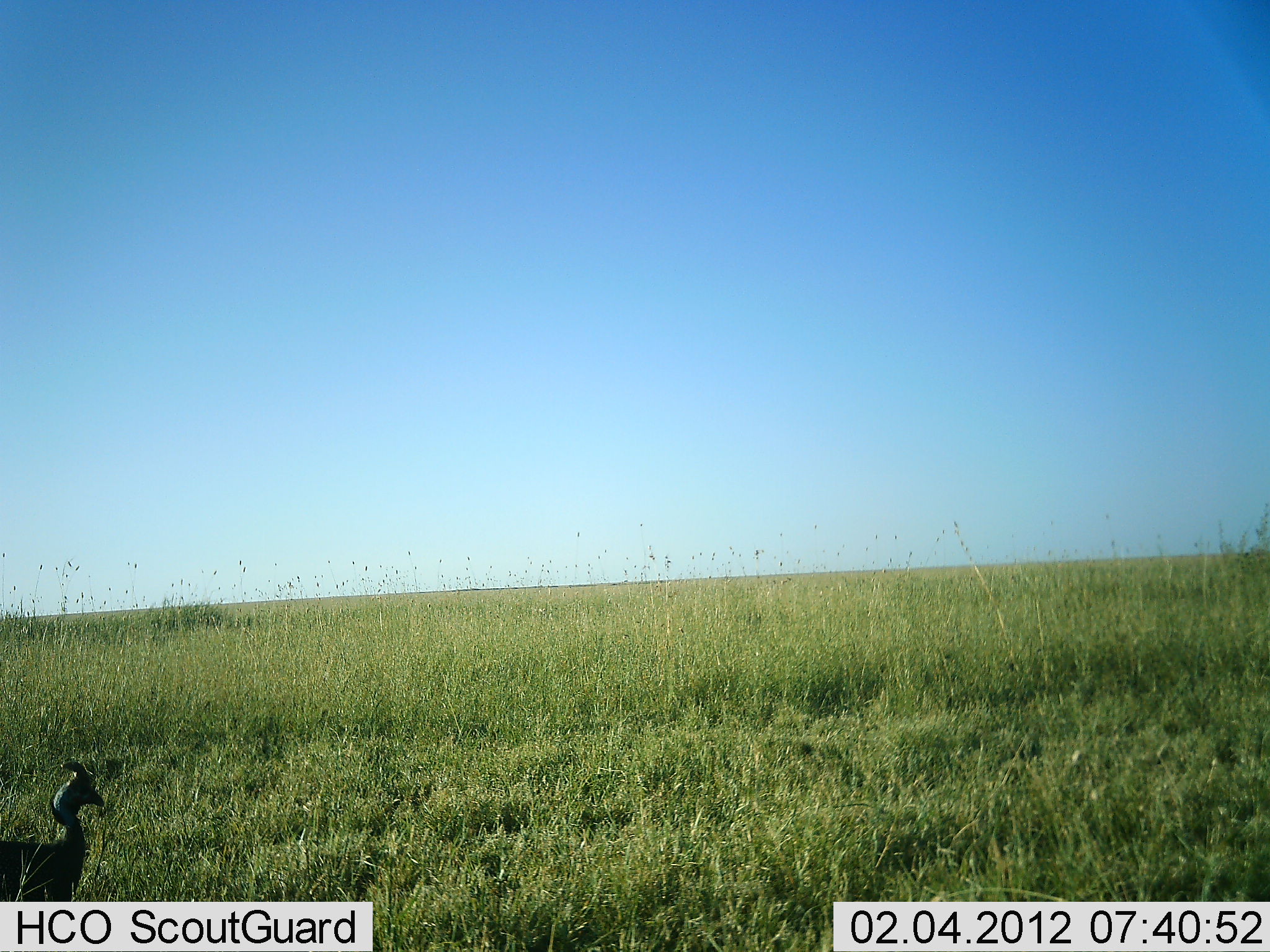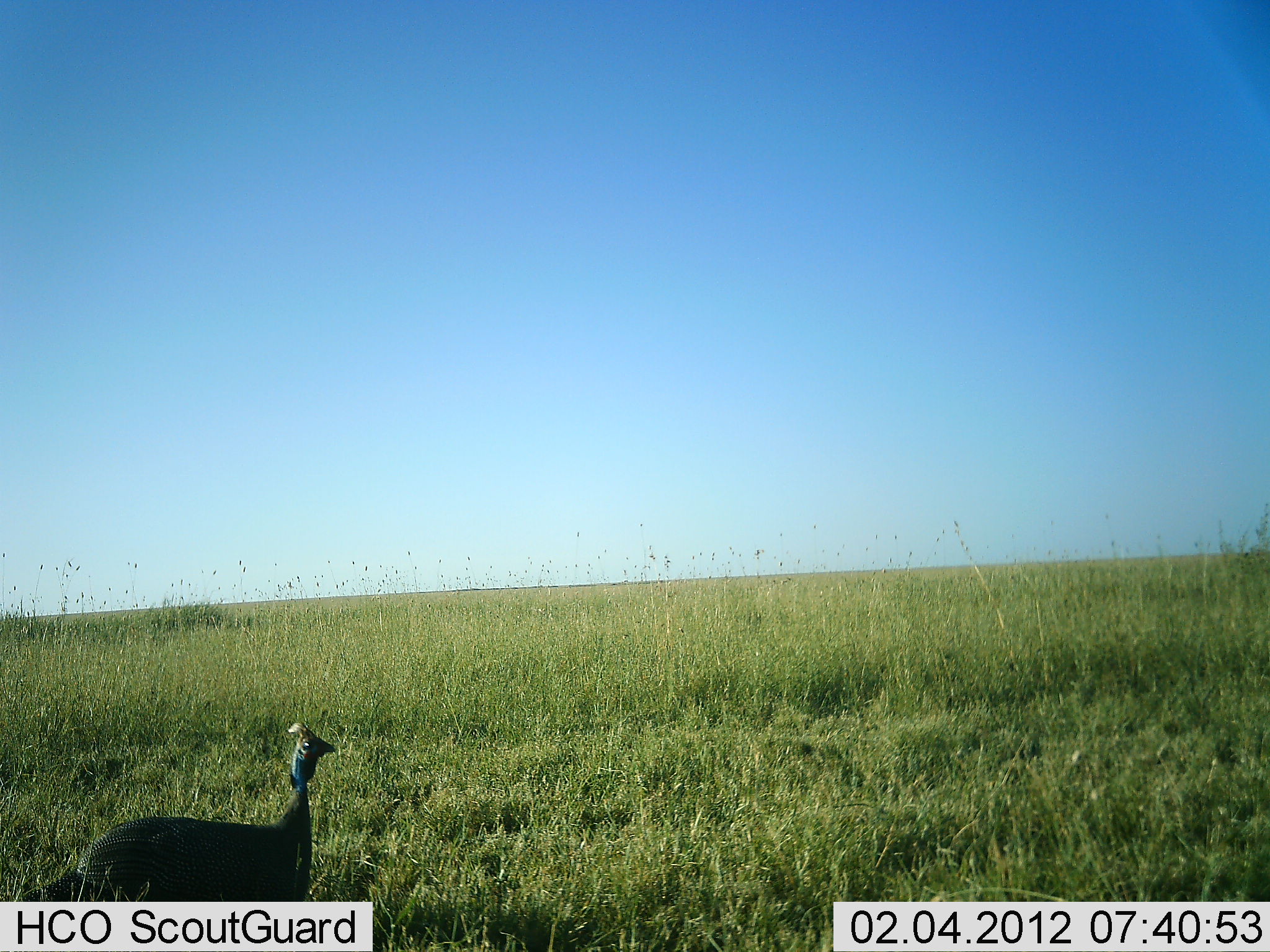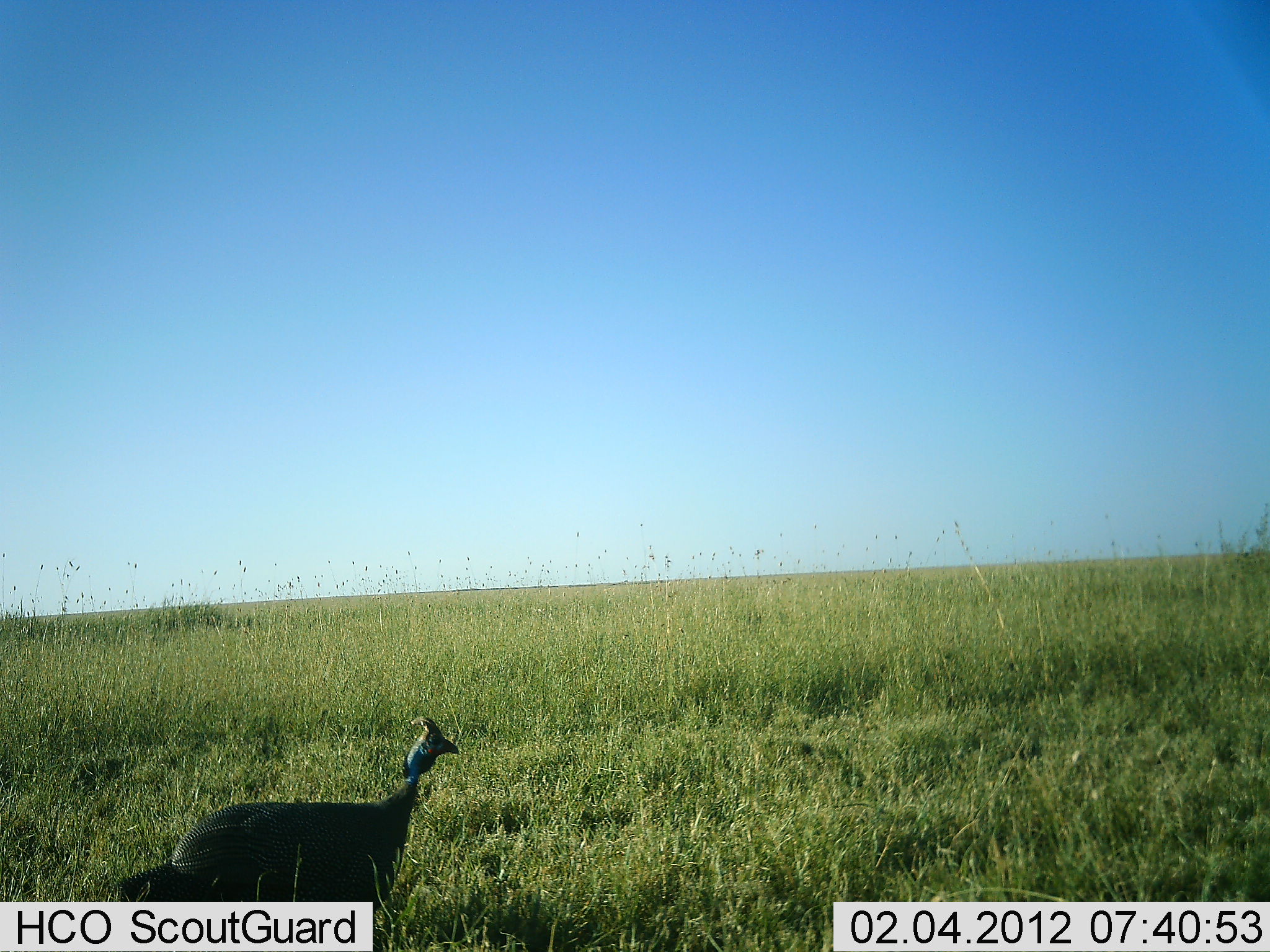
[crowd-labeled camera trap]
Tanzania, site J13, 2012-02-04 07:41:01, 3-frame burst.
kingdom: Animalia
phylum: Chordata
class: Aves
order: Galliformes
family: Numididae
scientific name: Numididae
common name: guinea fowl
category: guineafowl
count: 1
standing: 4%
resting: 0%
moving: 96%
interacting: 0%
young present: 0%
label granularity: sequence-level